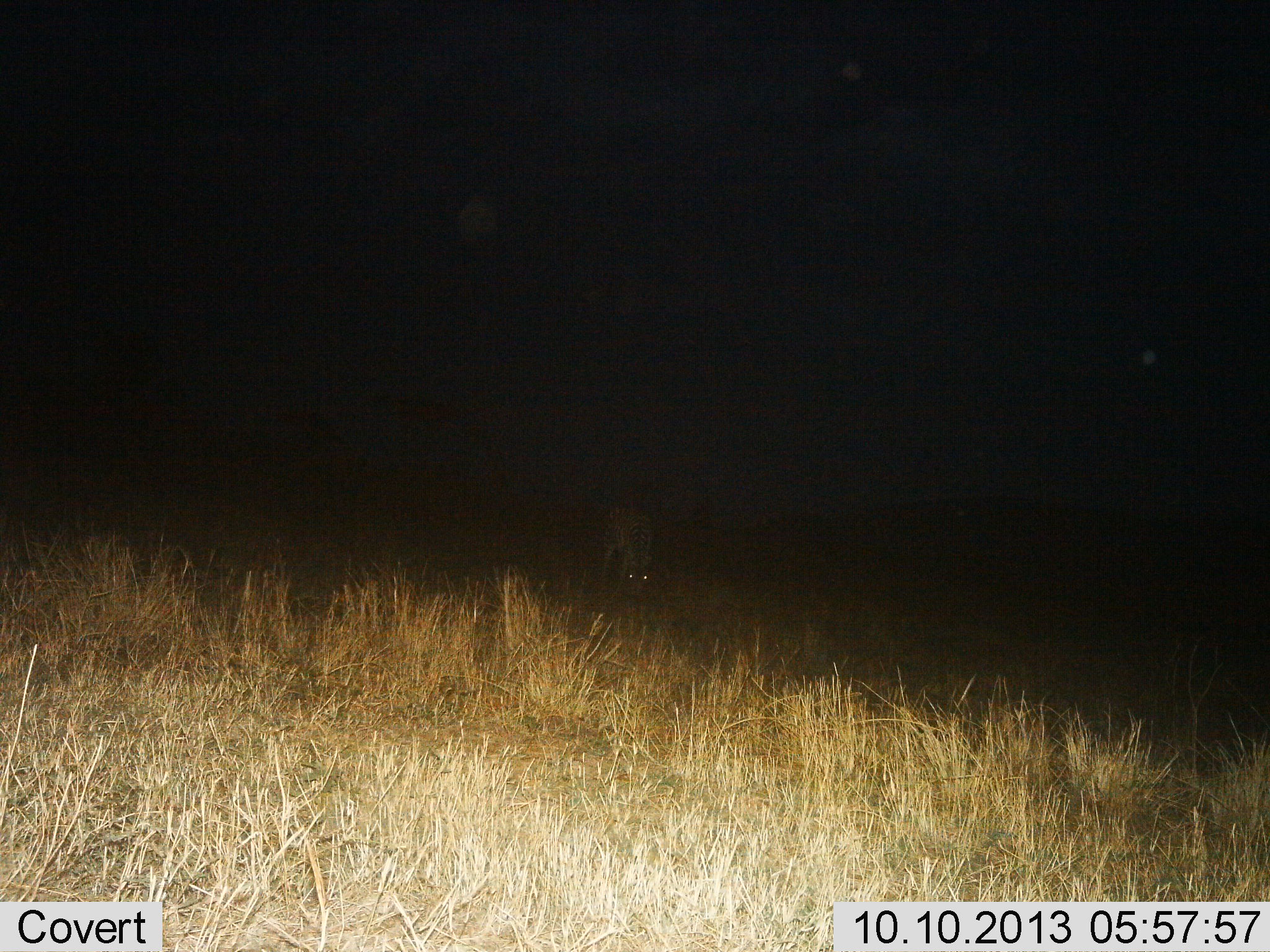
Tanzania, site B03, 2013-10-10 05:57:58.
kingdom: Animalia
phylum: Chordata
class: Mammalia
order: Carnivora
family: Hyaenidae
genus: Crocuta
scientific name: Crocuta crocuta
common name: spotted hyena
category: hyenaspotted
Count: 1.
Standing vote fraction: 70%.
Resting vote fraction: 0%.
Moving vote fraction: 30%.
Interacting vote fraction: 0%.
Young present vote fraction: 0%.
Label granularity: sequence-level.